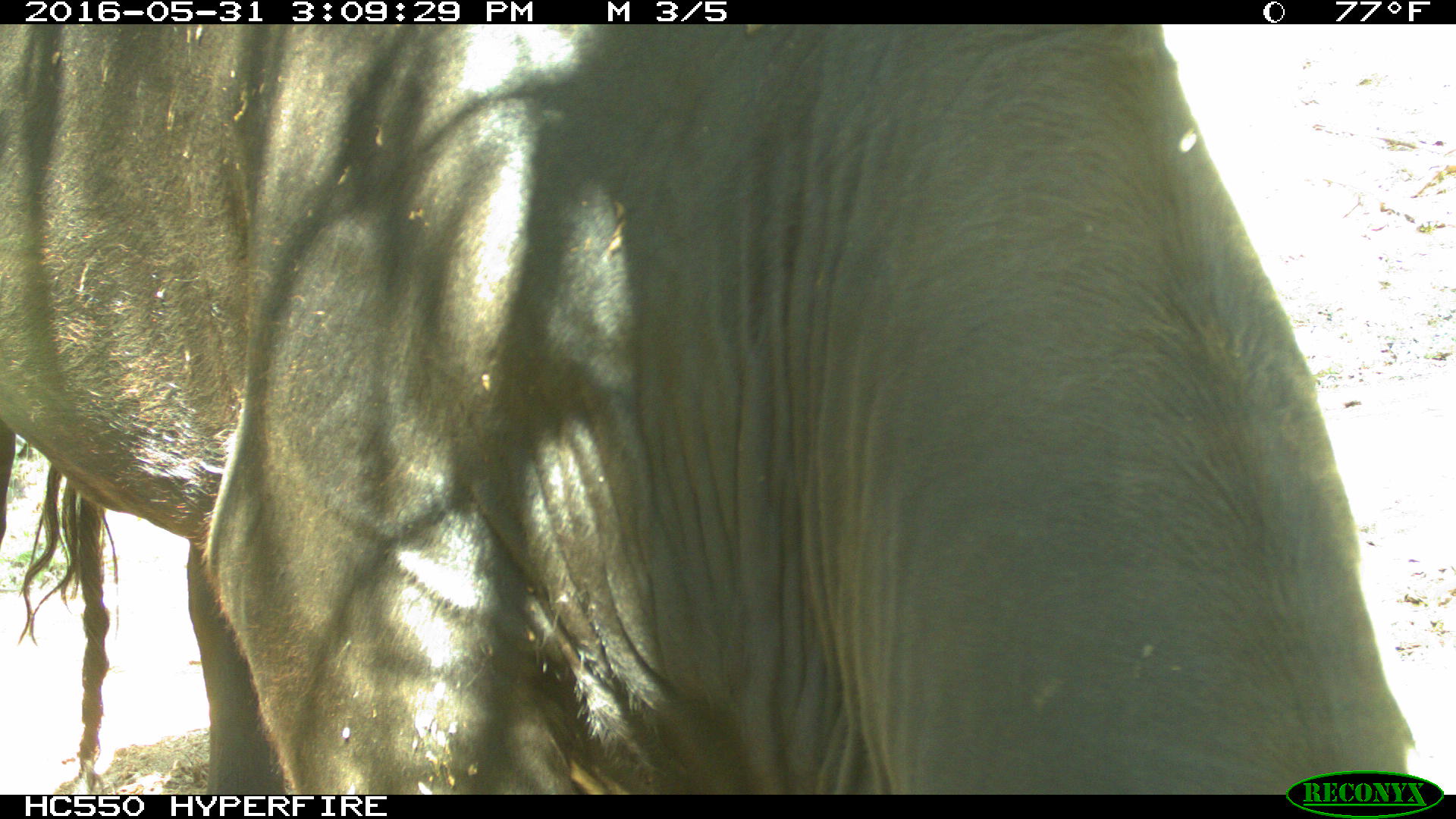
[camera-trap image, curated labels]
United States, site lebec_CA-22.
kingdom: Animalia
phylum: Chordata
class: Mammalia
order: Artiodactyla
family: Bovidae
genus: Bos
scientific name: Bos taurus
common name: domestic cow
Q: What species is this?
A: Bos taurus (domestic cow).